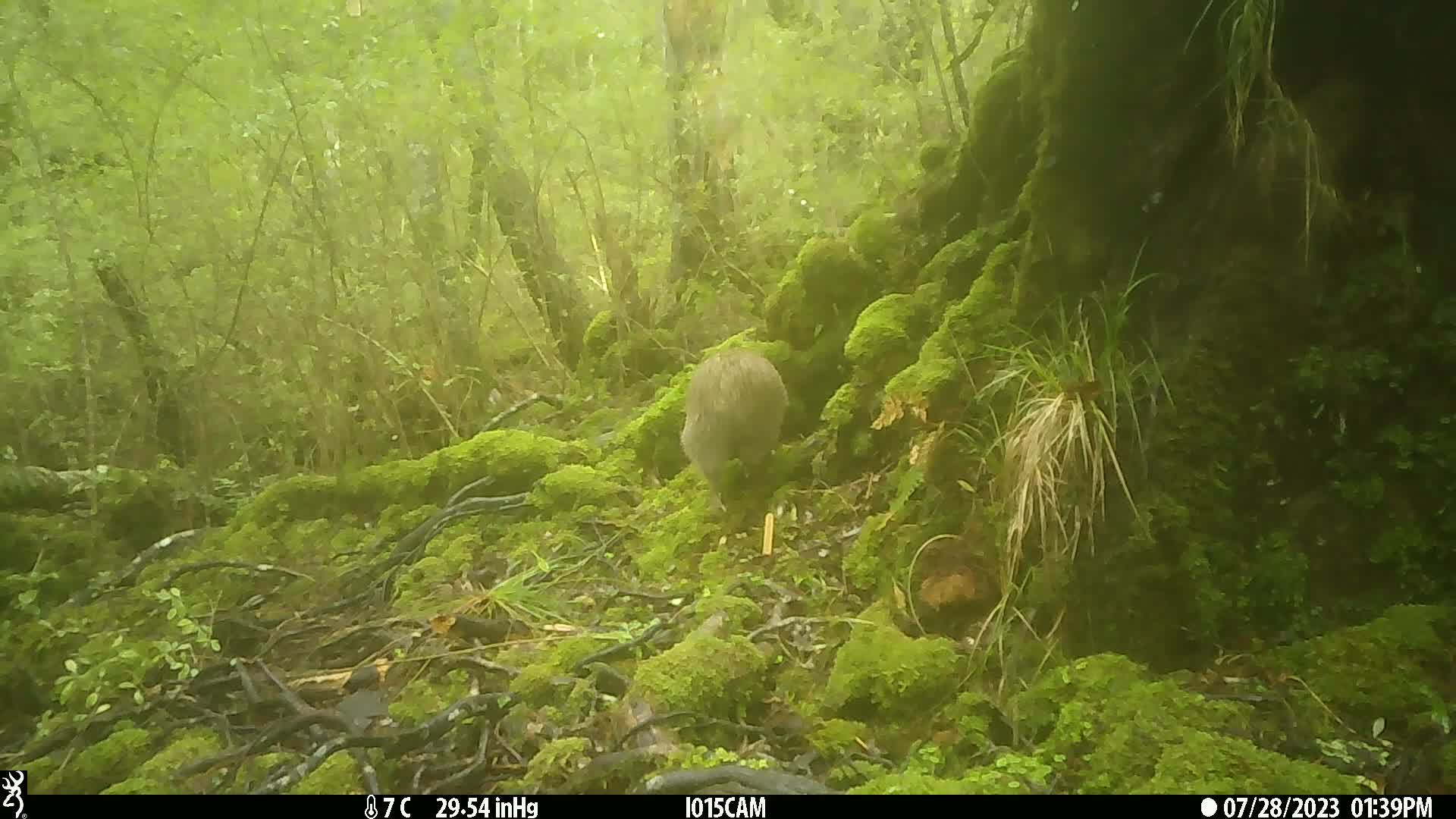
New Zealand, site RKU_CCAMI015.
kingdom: Animalia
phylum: Chordata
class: Aves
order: Apterygiformes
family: Apterygidae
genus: Apteryx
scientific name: Apteryx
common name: kiwi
Kiwi (Apteryx).